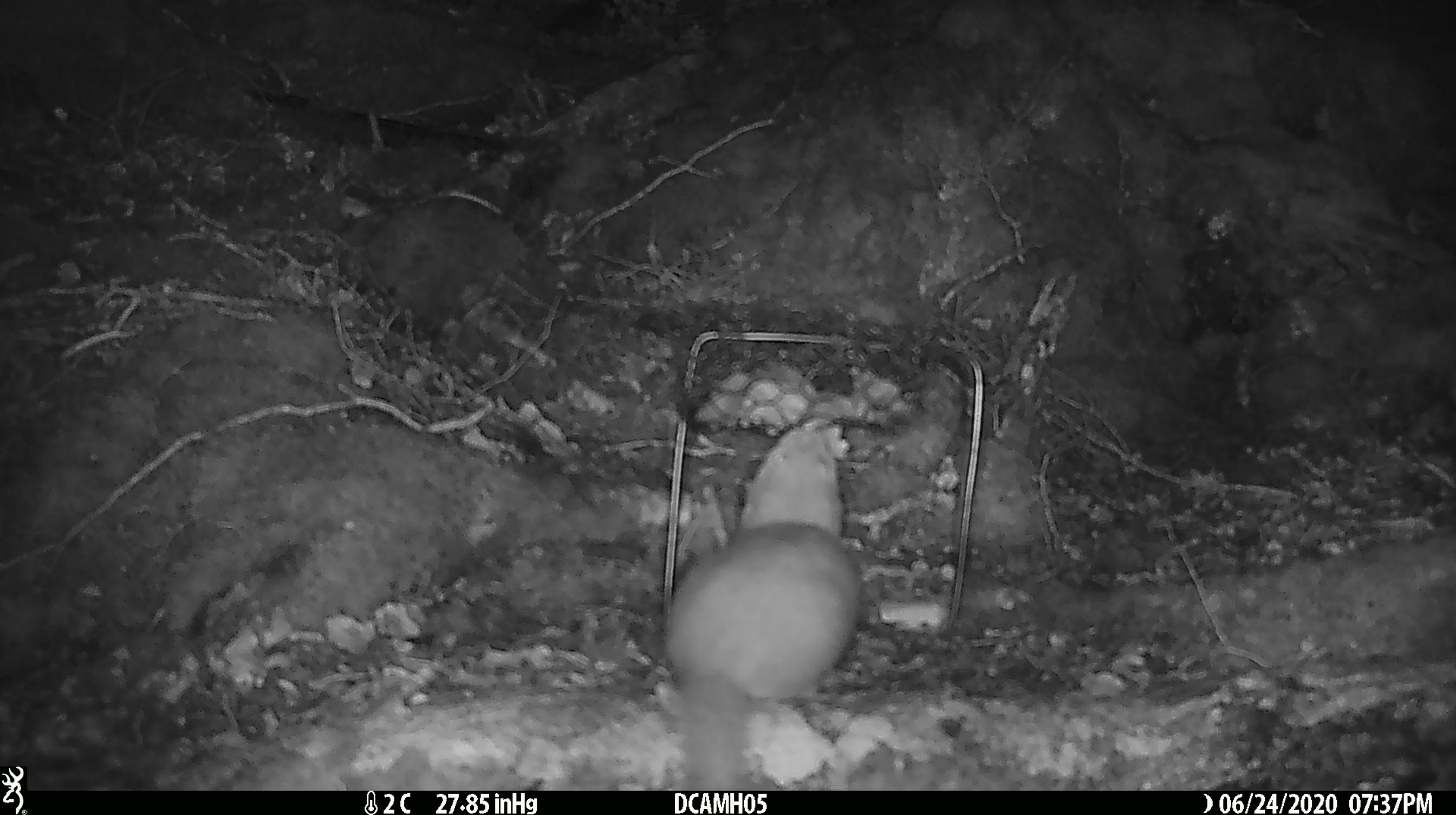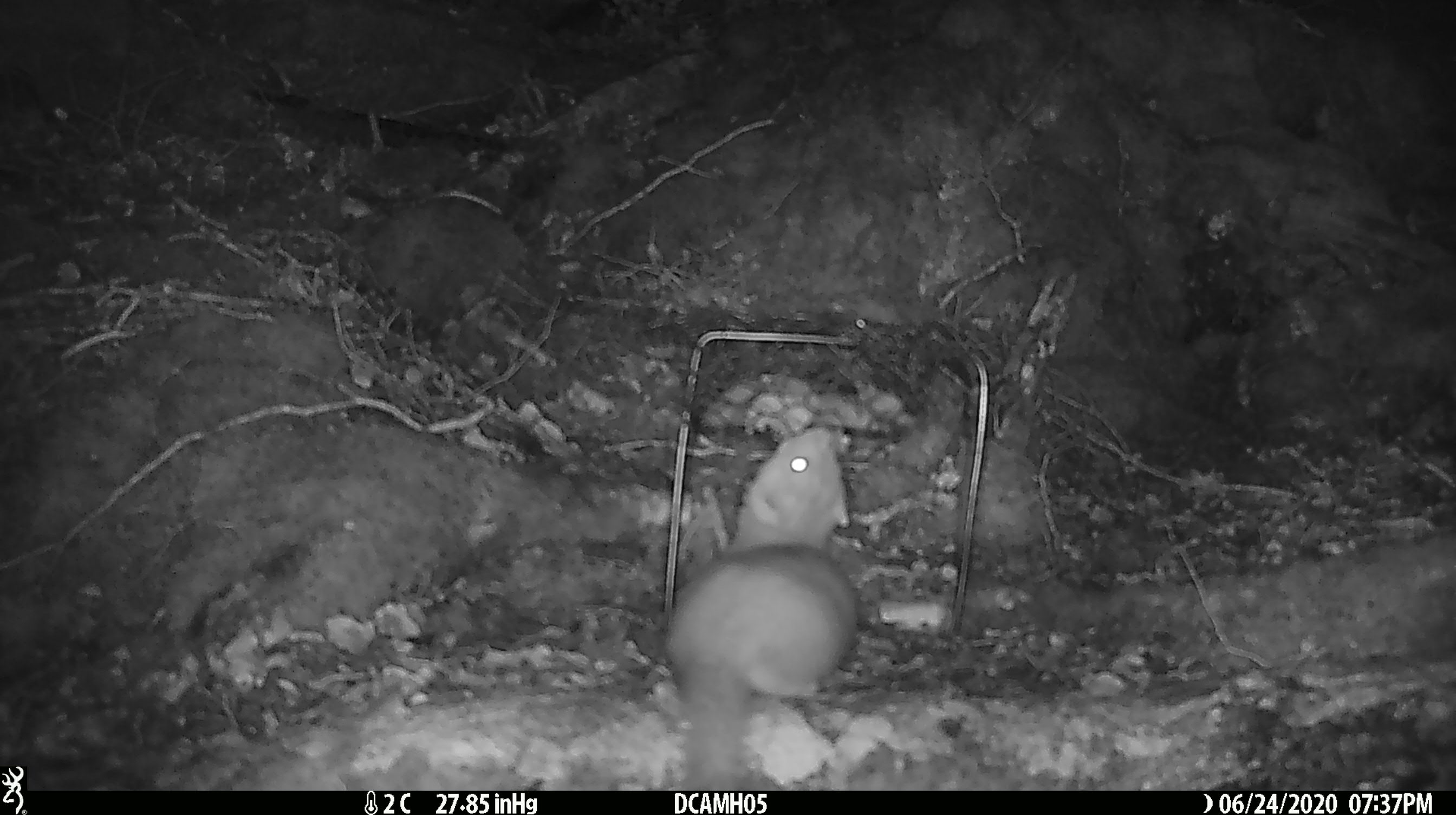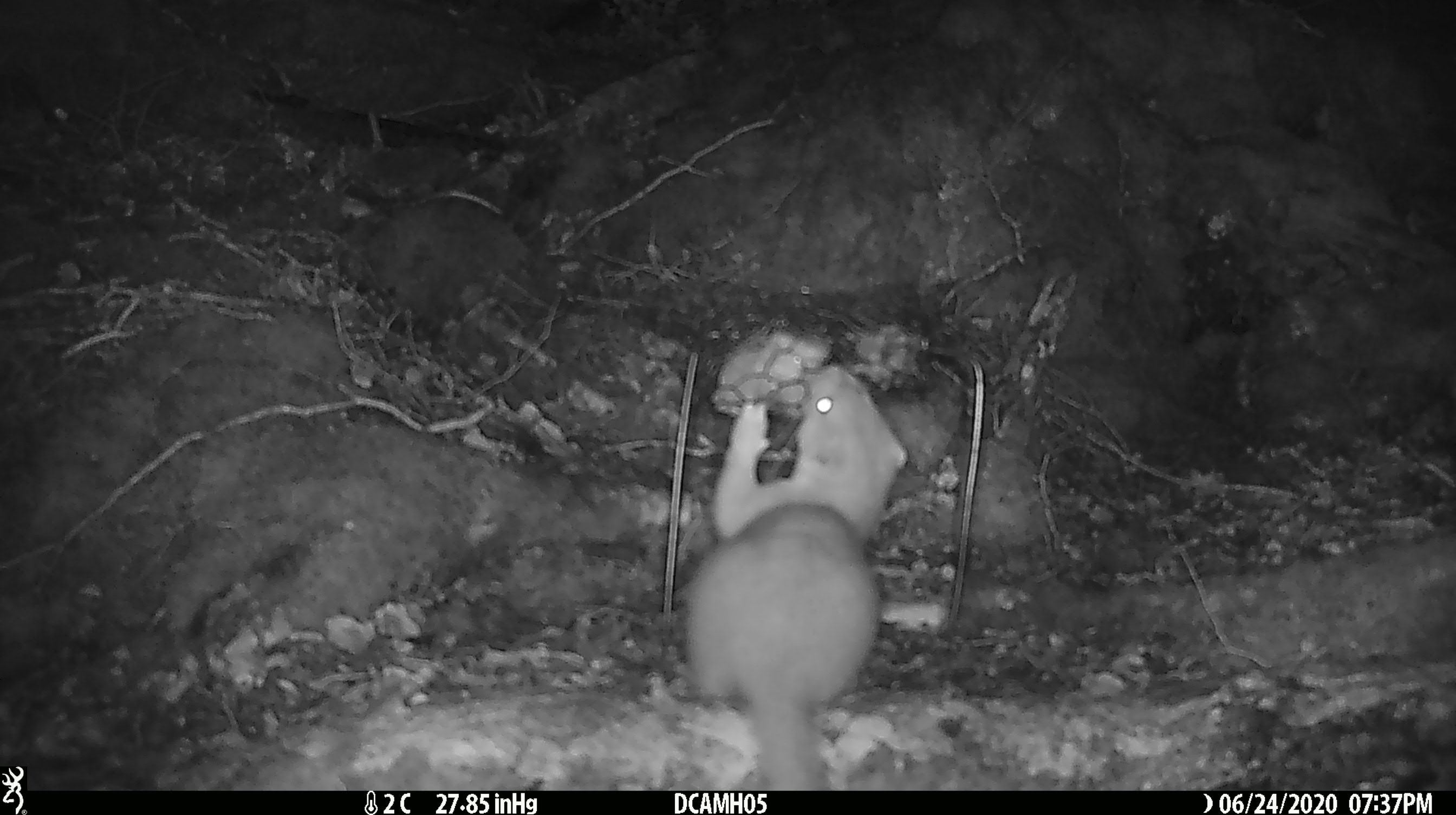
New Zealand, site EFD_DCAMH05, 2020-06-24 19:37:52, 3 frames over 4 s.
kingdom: Animalia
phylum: Chordata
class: Mammalia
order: Carnivora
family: Mustelidae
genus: Mustela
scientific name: Mustela erminea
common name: stoat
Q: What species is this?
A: Stoat (Mustela erminea).